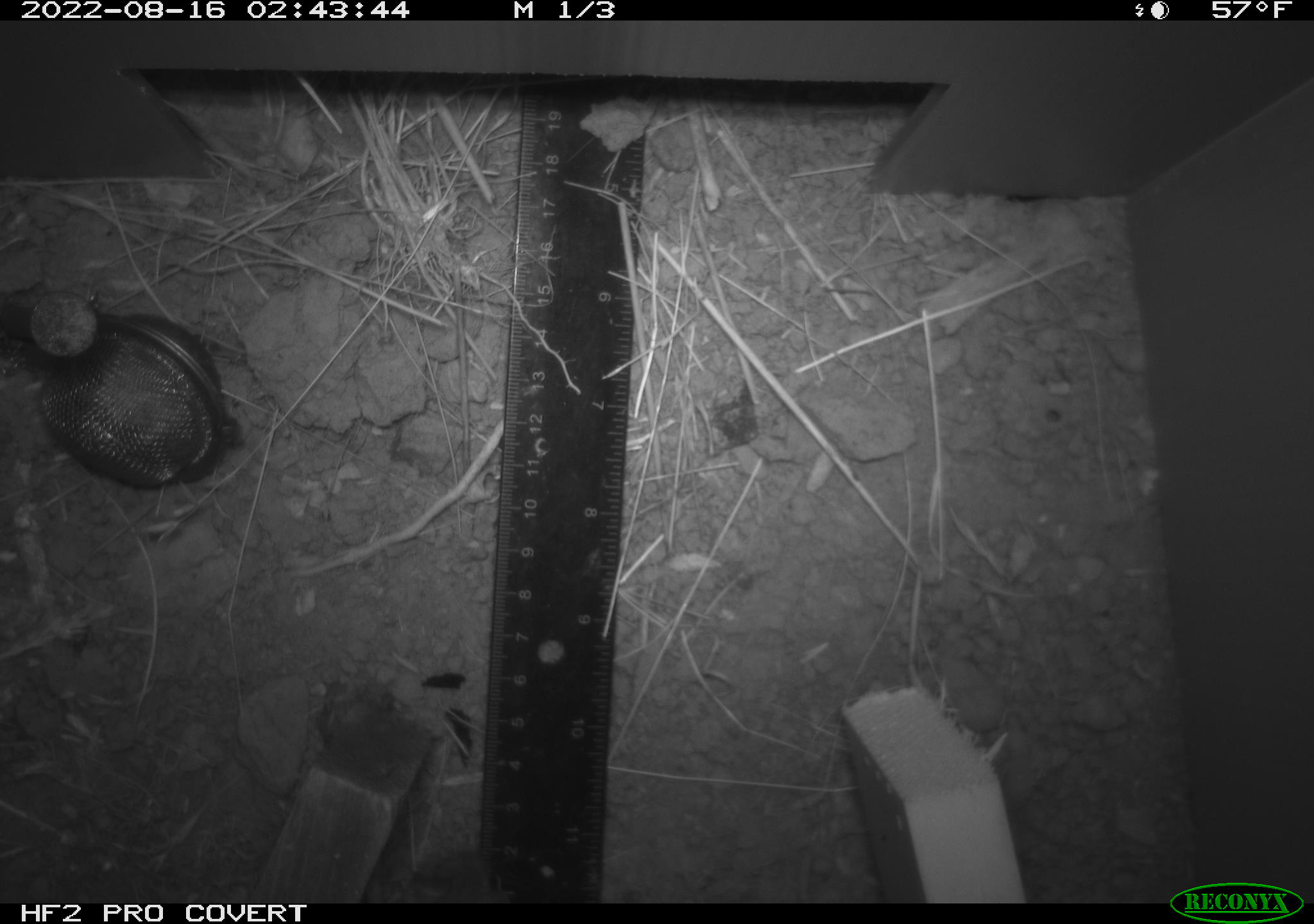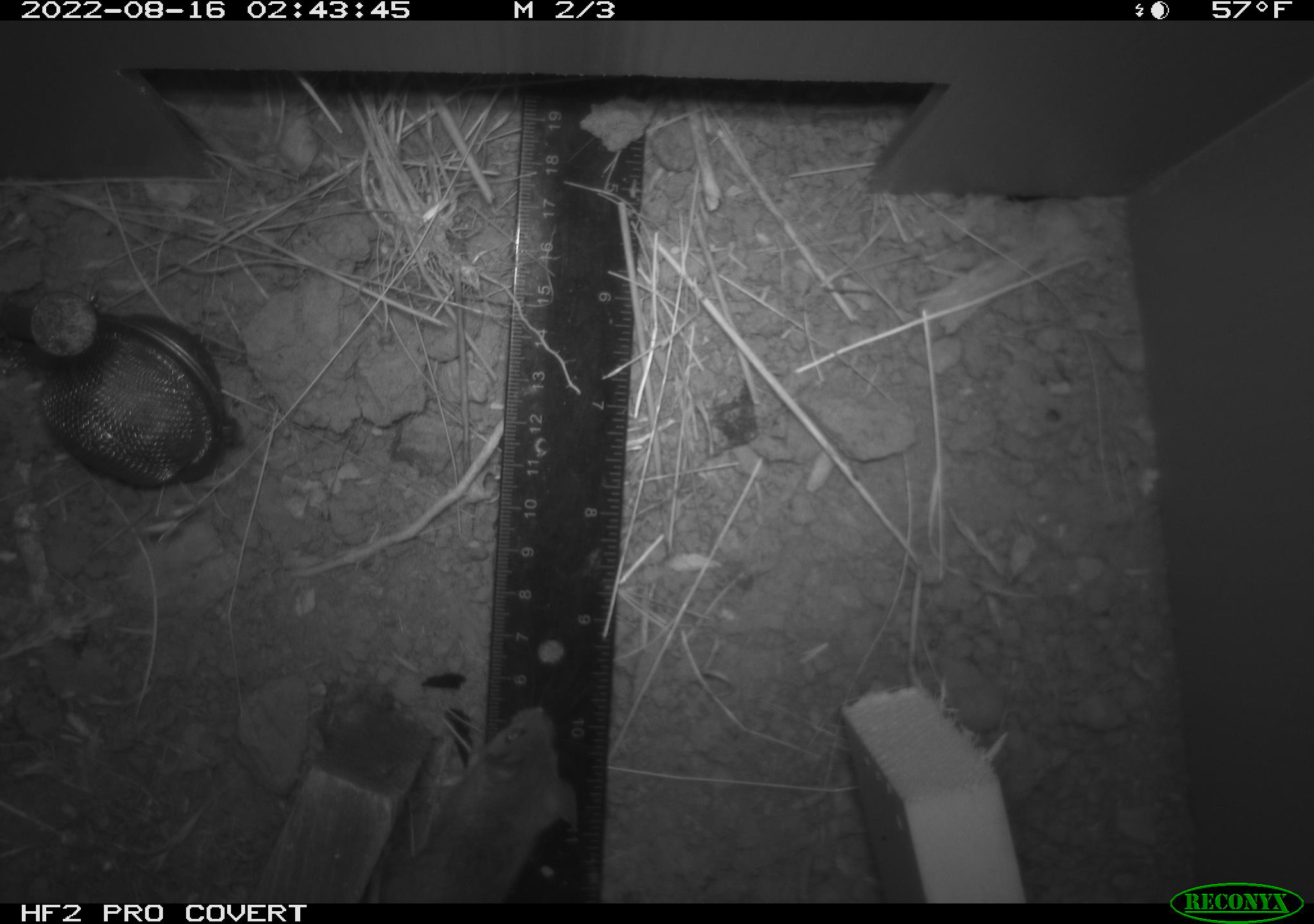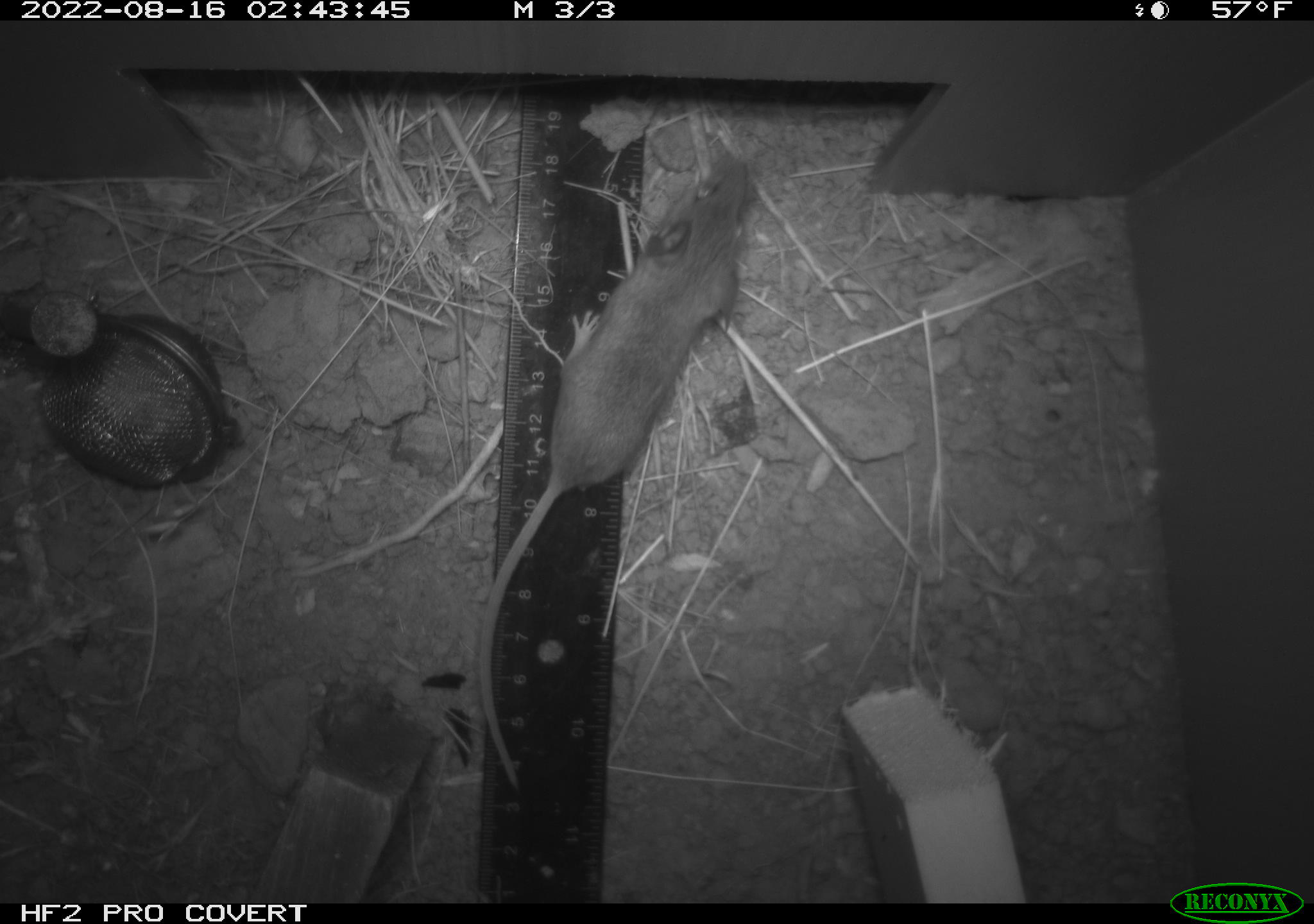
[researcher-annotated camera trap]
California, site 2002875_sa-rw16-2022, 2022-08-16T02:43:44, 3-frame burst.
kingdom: Animalia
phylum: Chordata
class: Mammalia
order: Rodentia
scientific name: Rodentia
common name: mouse species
Mouse species (Rodentia).